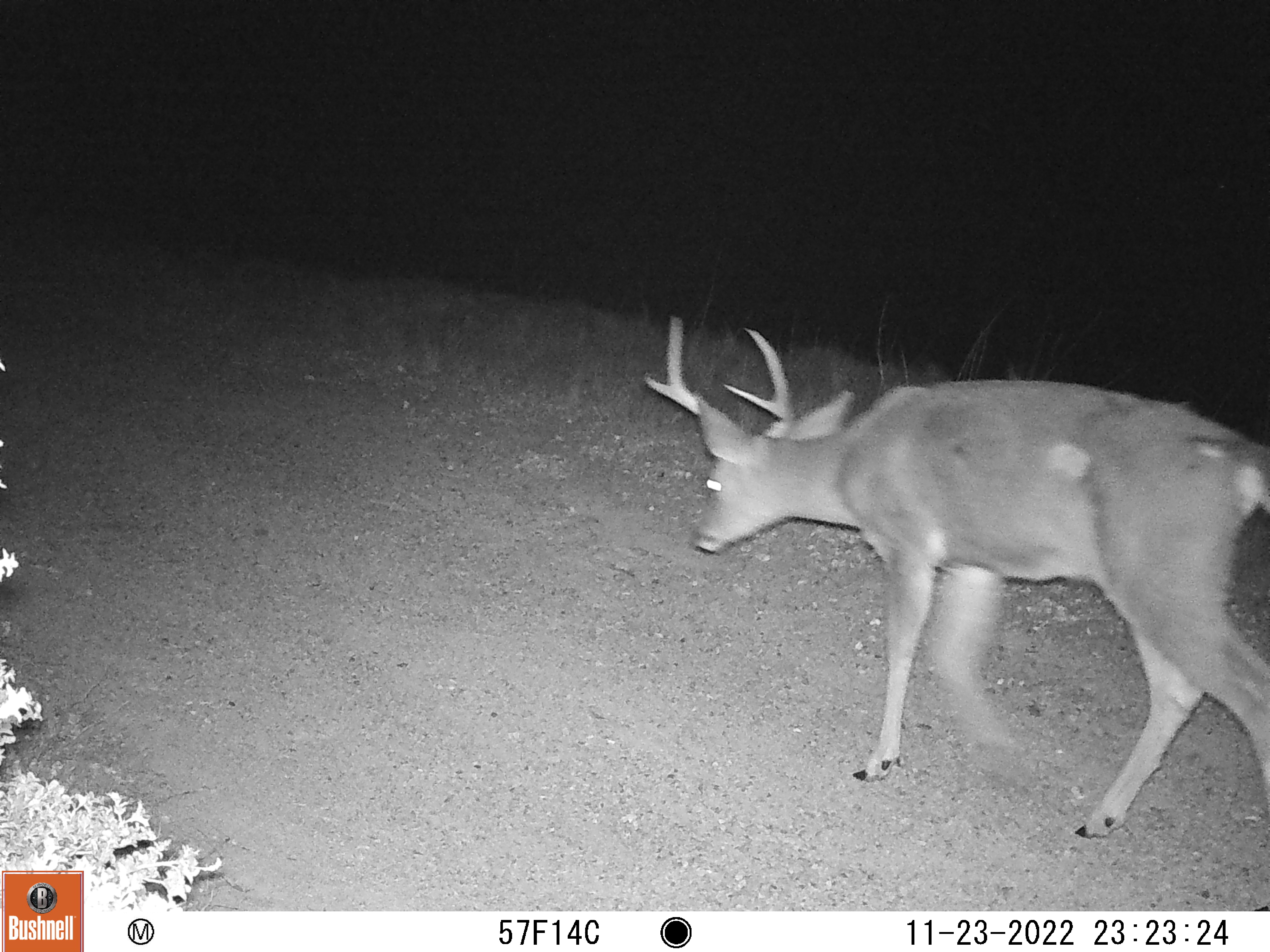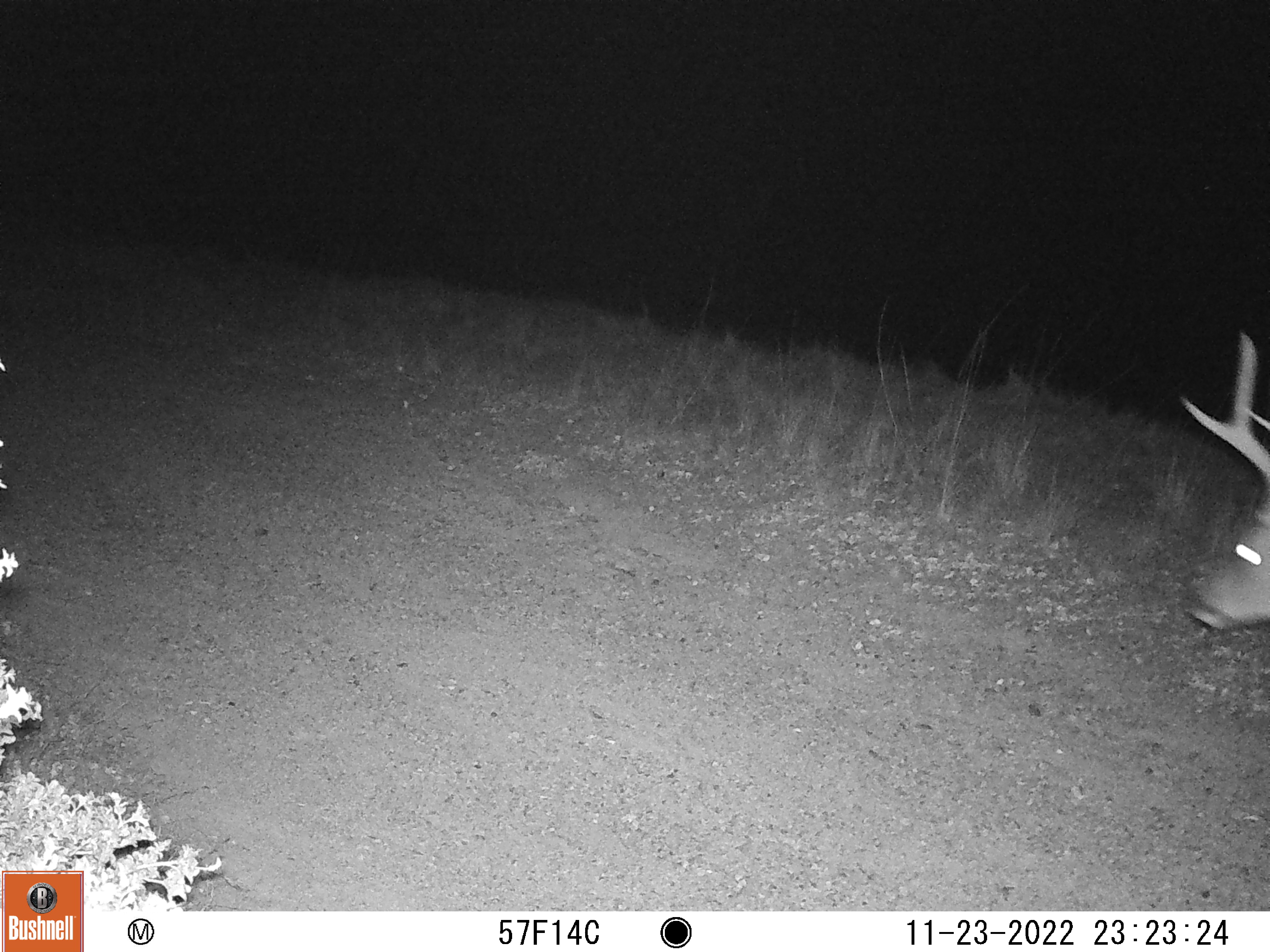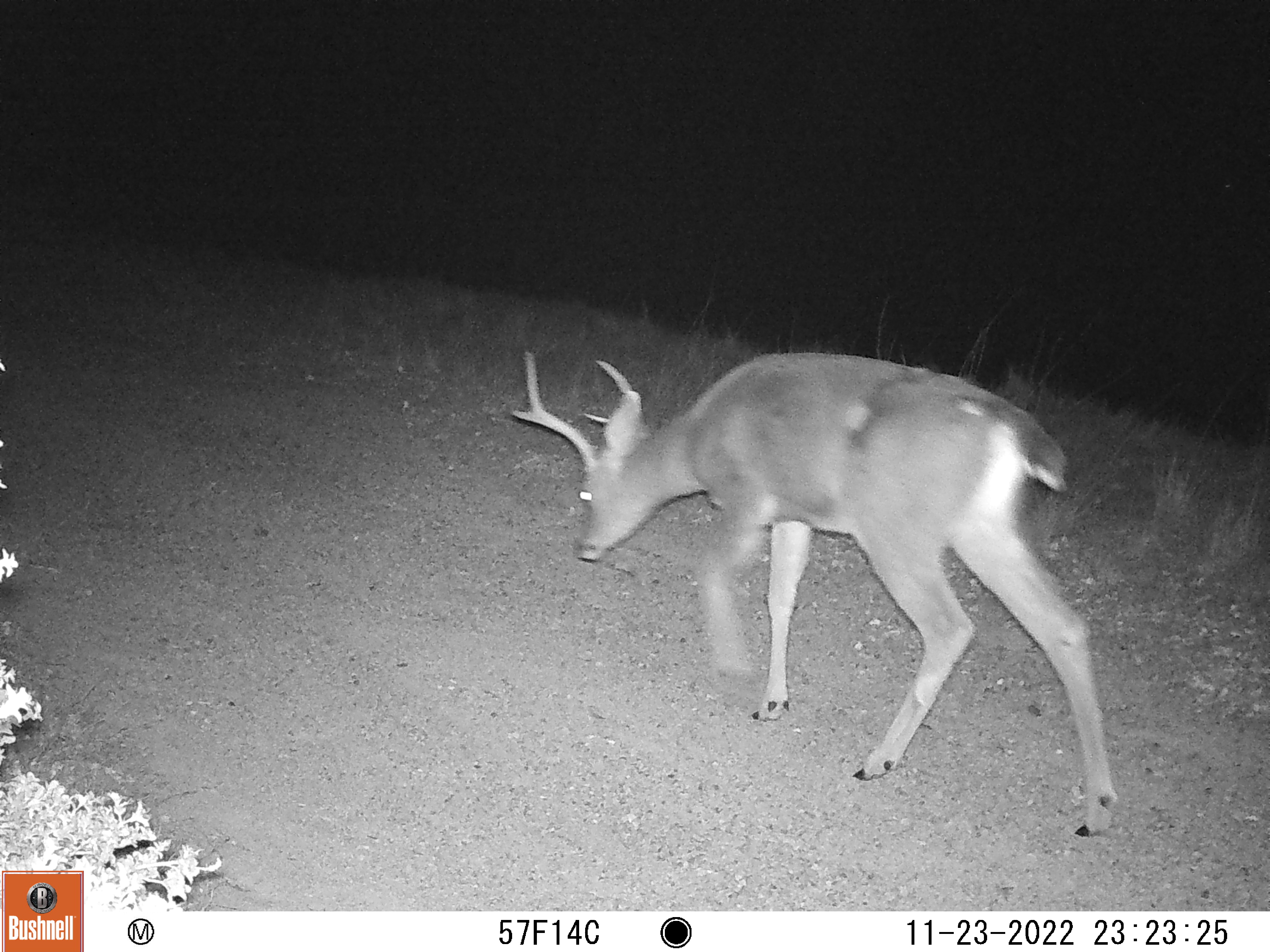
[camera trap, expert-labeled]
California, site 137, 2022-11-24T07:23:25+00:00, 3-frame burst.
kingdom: Animalia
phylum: Chordata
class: Mammalia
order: Artiodactyla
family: Cervidae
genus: Odocoileus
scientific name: Odocoileus hemionus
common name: mule deer